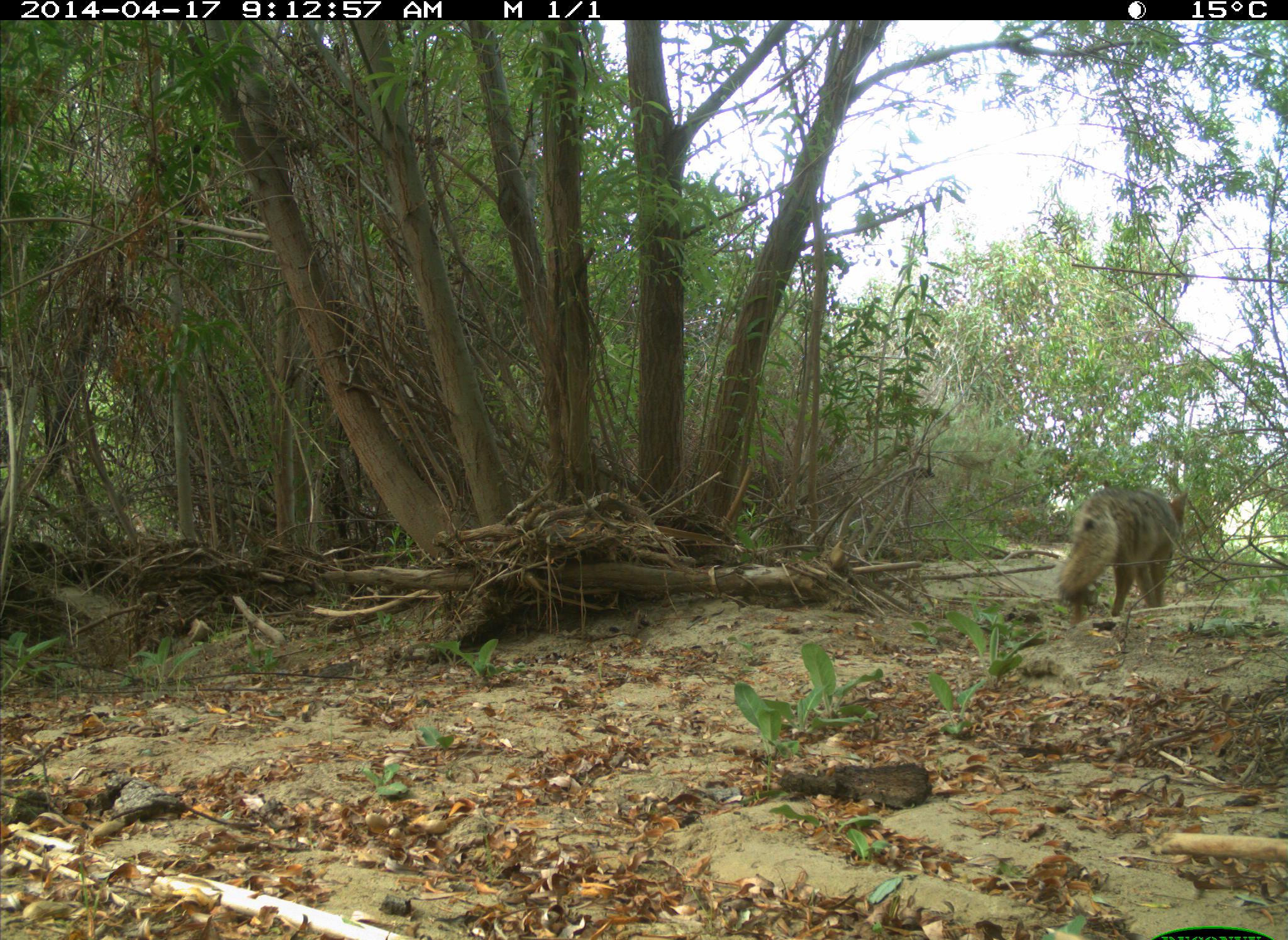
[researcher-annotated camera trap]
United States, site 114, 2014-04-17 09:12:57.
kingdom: Animalia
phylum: Chordata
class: Mammalia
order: Carnivora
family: Canidae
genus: Canis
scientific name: Canis latrans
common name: coyote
Coyote (Canis latrans).